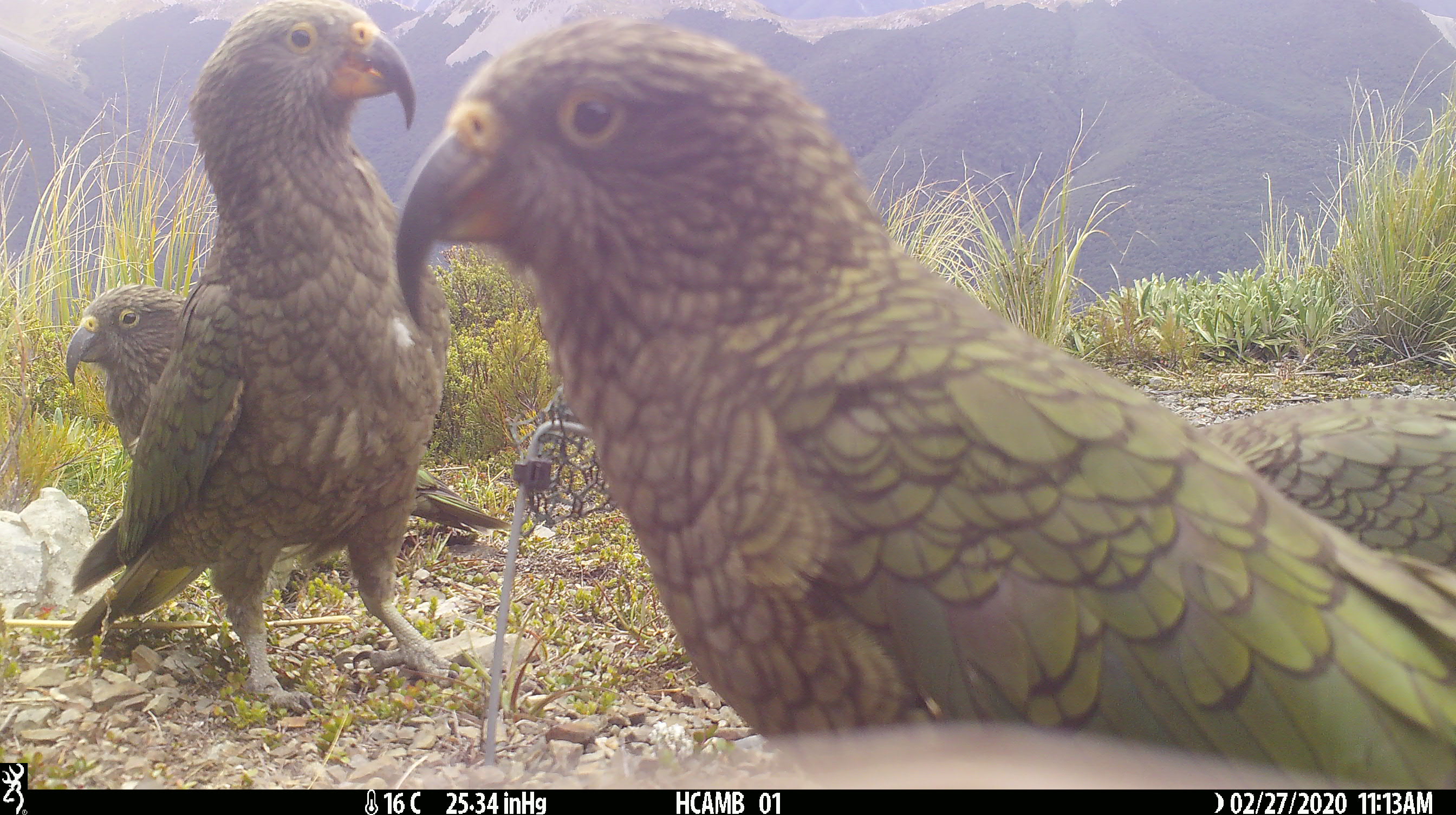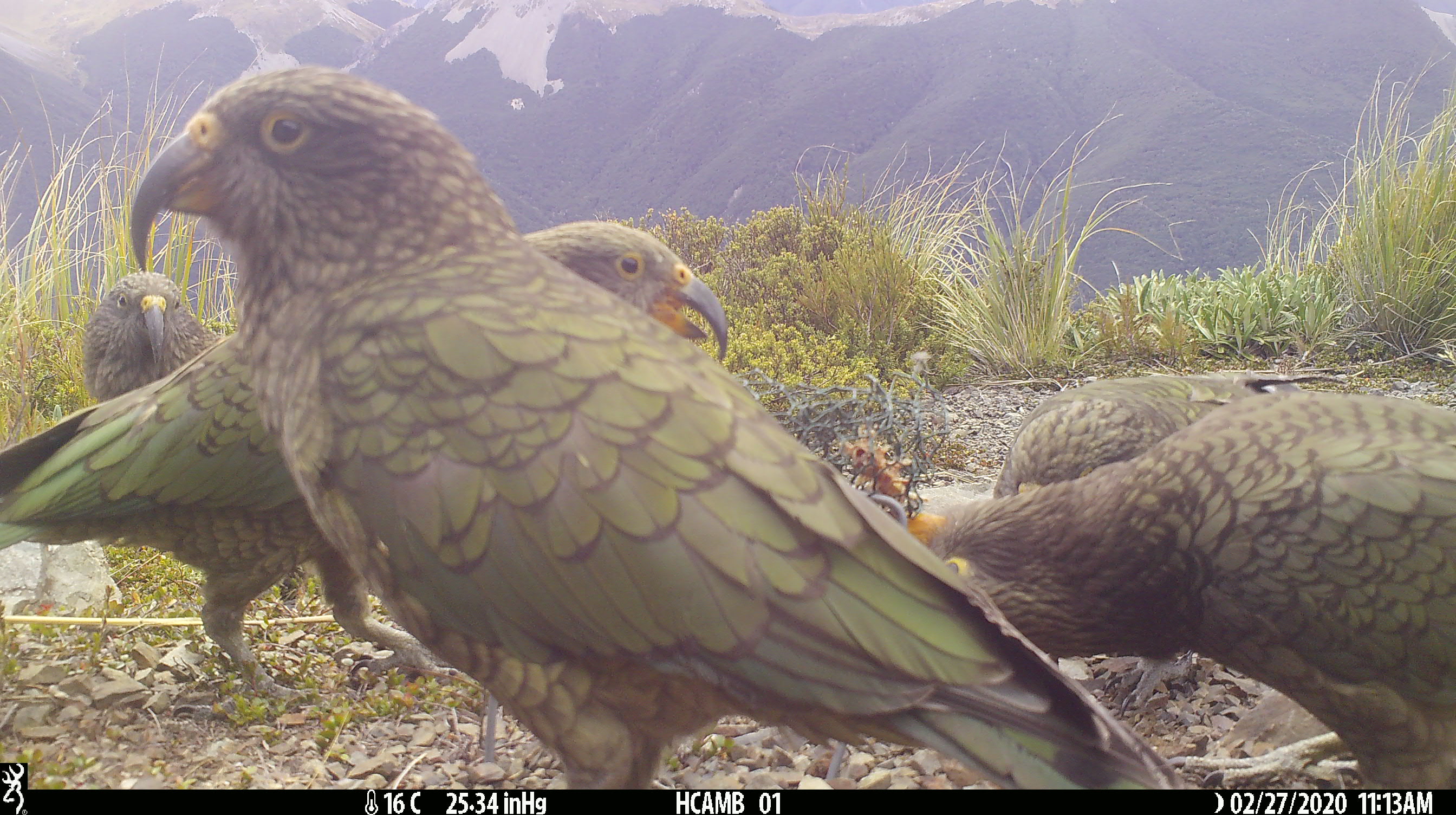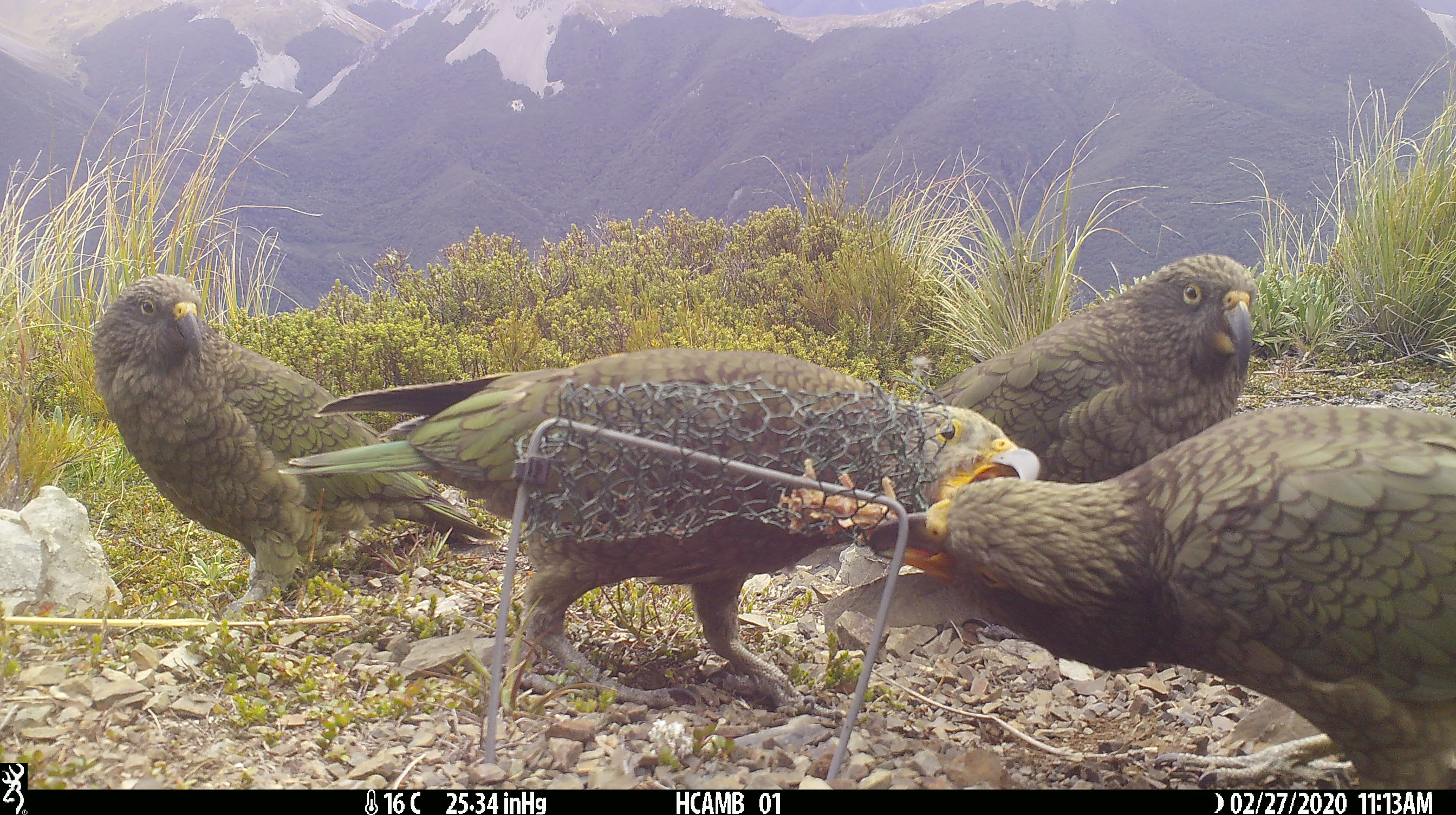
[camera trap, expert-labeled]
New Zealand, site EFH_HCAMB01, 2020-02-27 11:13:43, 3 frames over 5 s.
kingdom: Animalia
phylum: Chordata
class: Aves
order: Psittaciformes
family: Strigopidae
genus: Nestor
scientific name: Nestor notabilis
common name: kea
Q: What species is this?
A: Kea (Nestor notabilis).